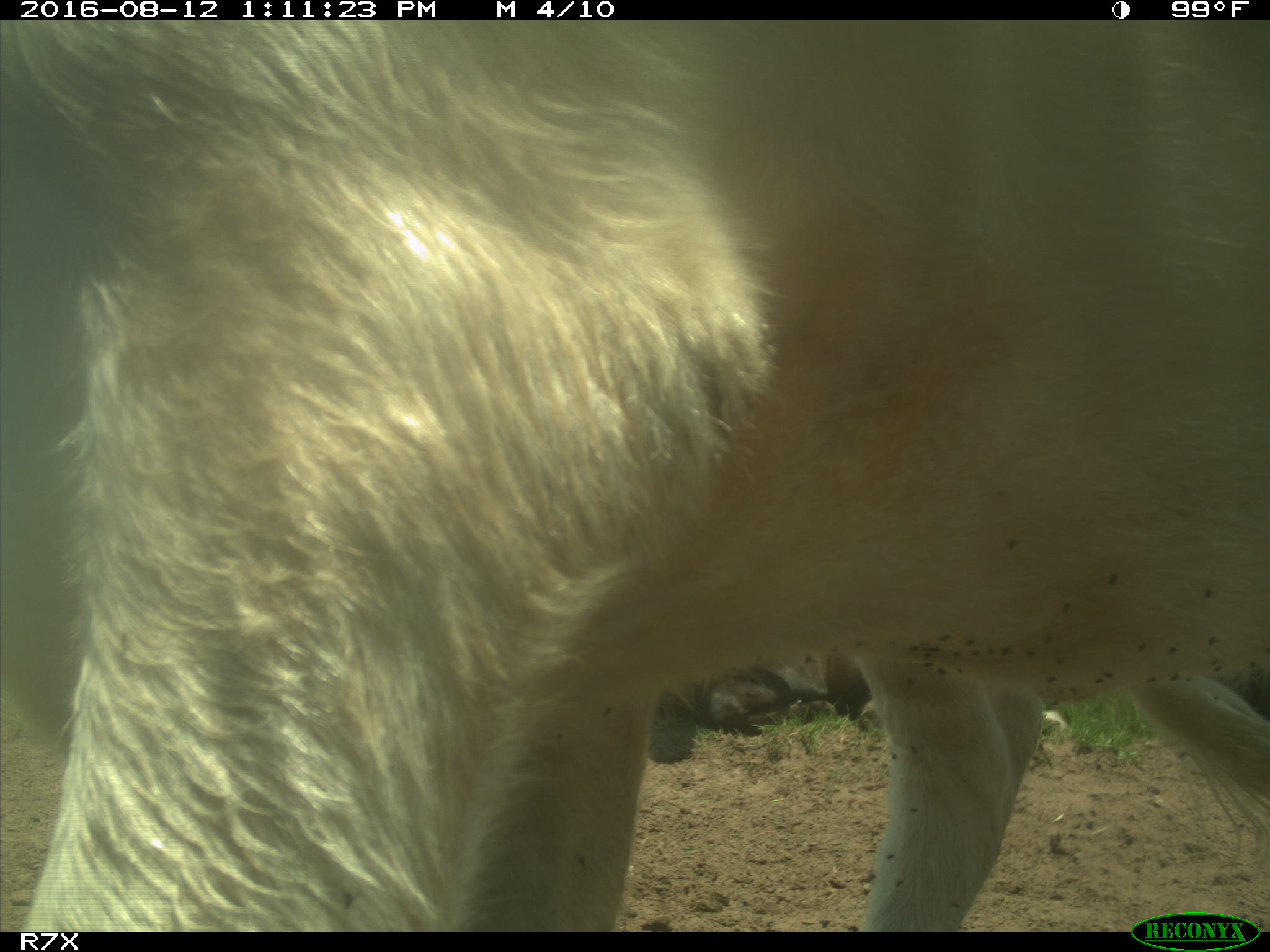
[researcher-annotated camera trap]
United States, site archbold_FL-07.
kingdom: Animalia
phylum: Chordata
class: Mammalia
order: Artiodactyla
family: Bovidae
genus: Bos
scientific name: Bos taurus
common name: domestic cow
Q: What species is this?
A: Bos taurus (domestic cow).